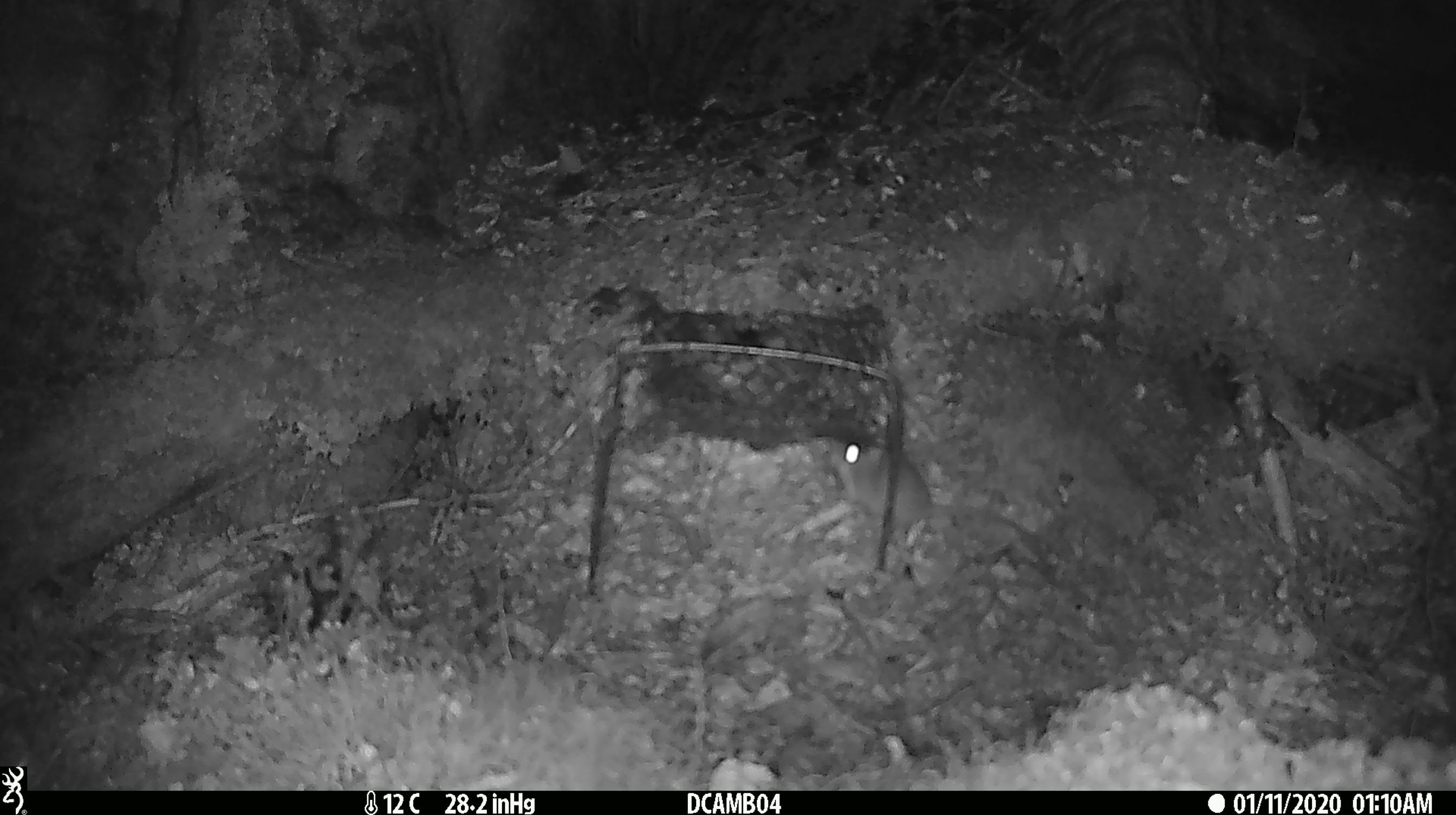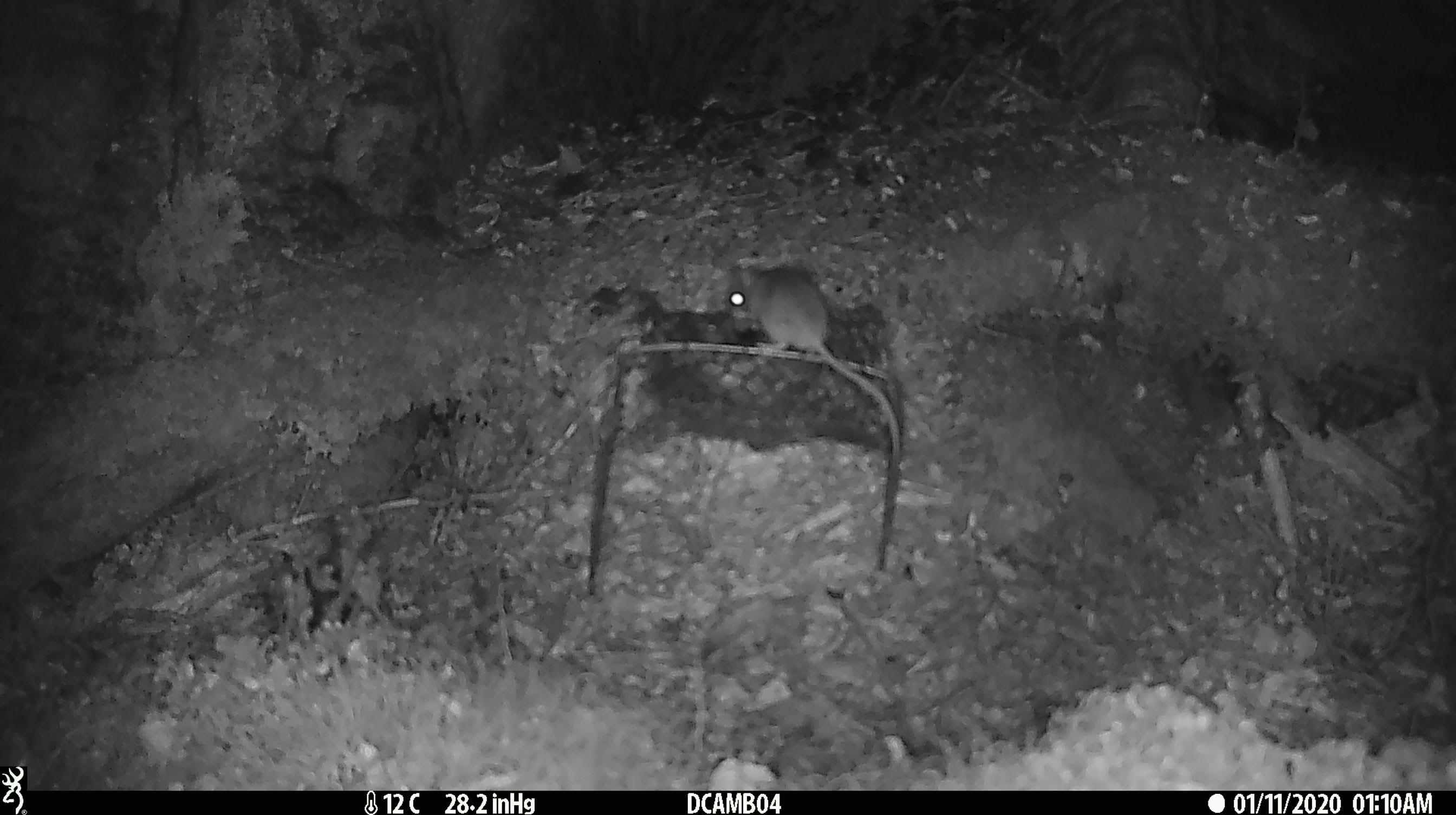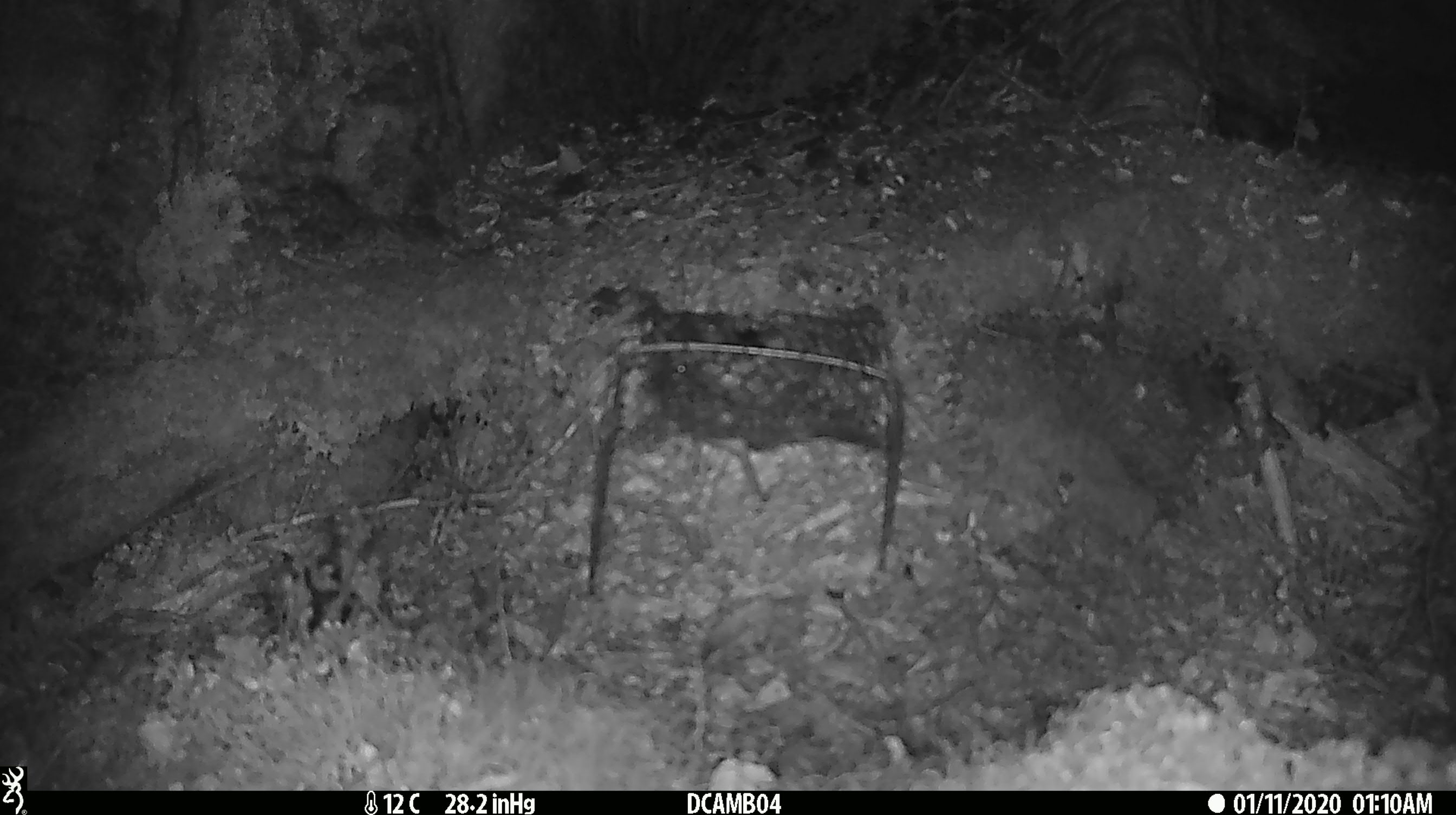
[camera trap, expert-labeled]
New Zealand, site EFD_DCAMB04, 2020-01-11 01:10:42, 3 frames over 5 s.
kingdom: Animalia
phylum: Chordata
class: Mammalia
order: Rodentia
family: Muridae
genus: Mus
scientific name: Mus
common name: mouse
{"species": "mouse (Mus)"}